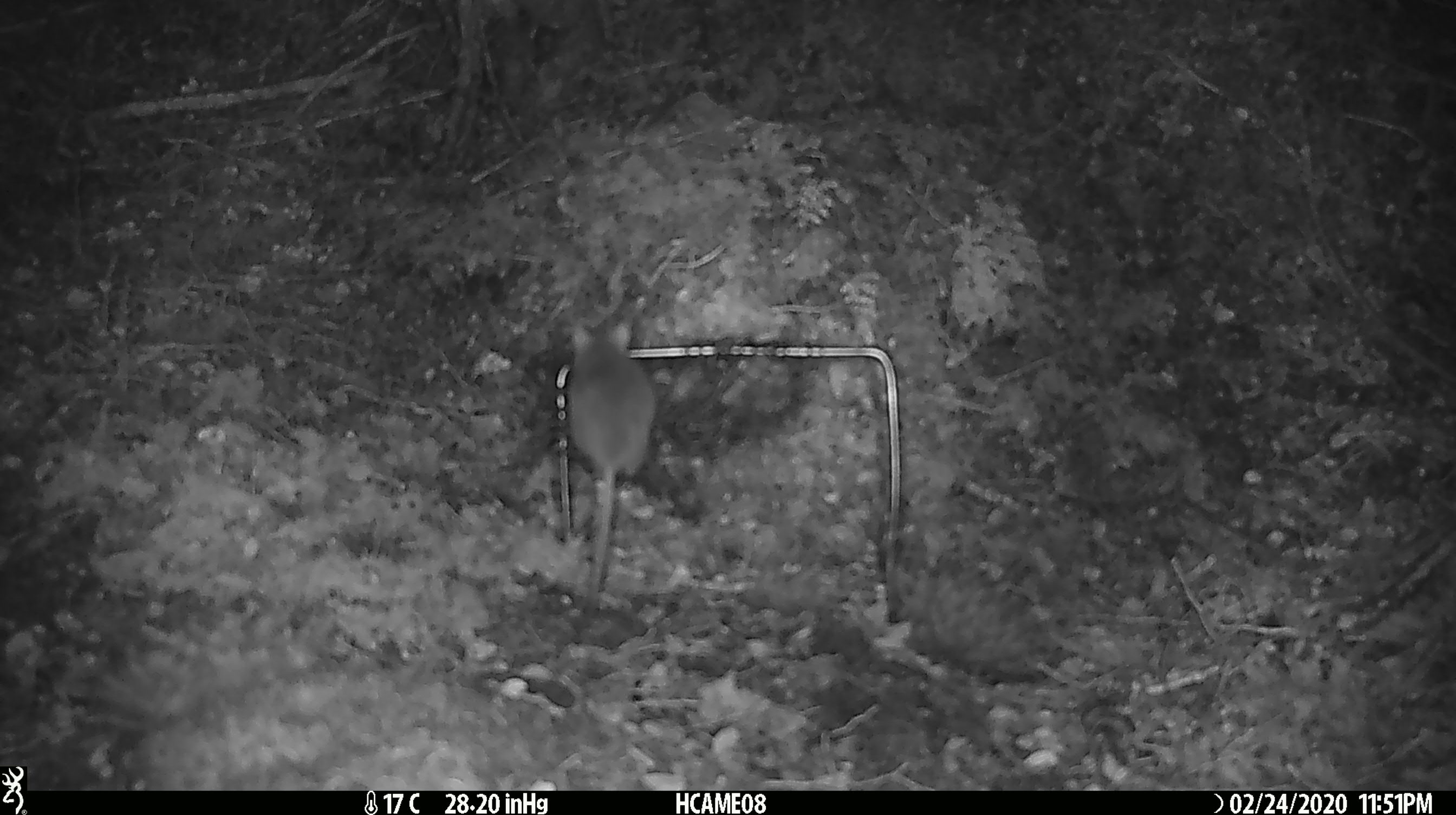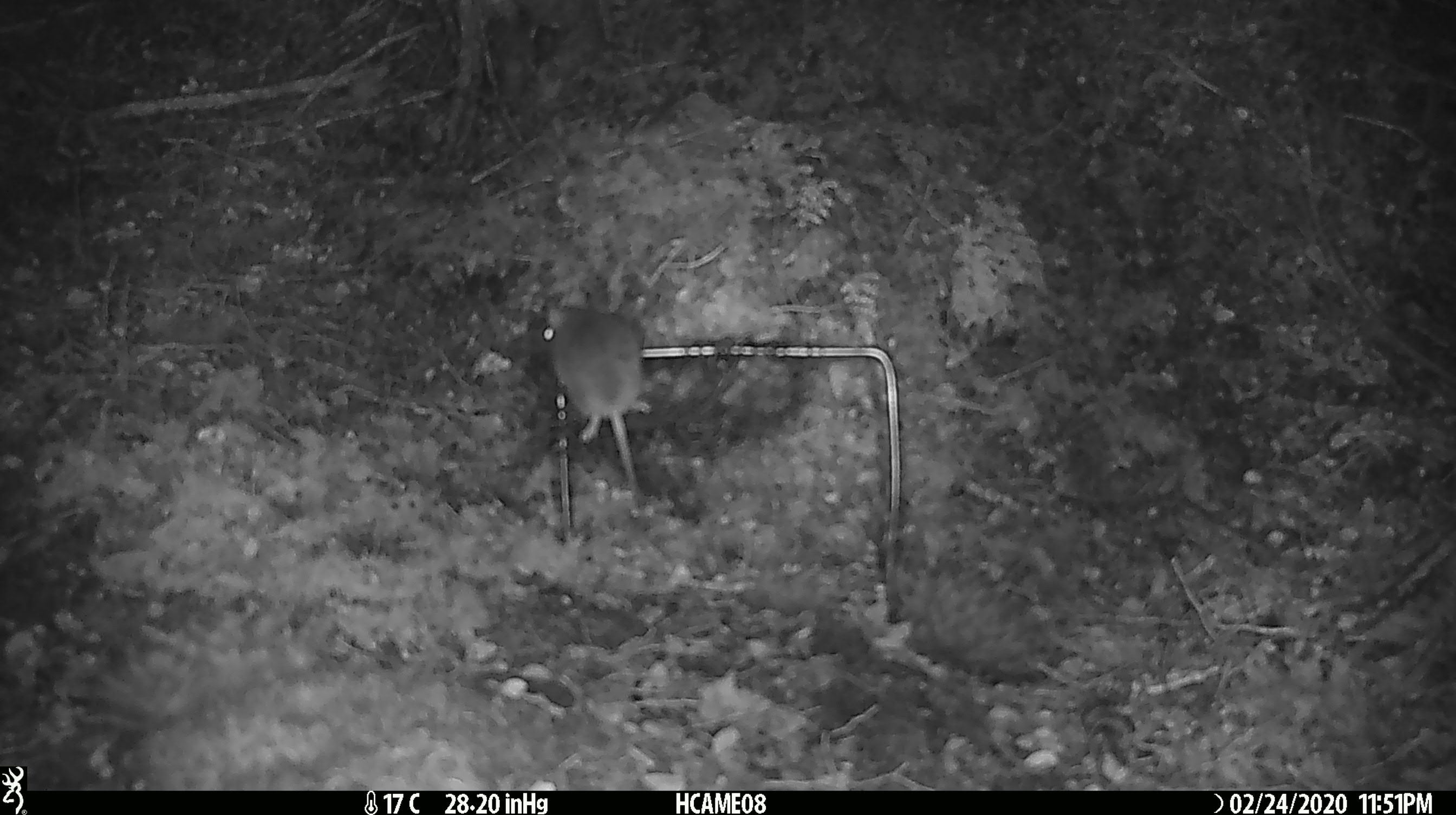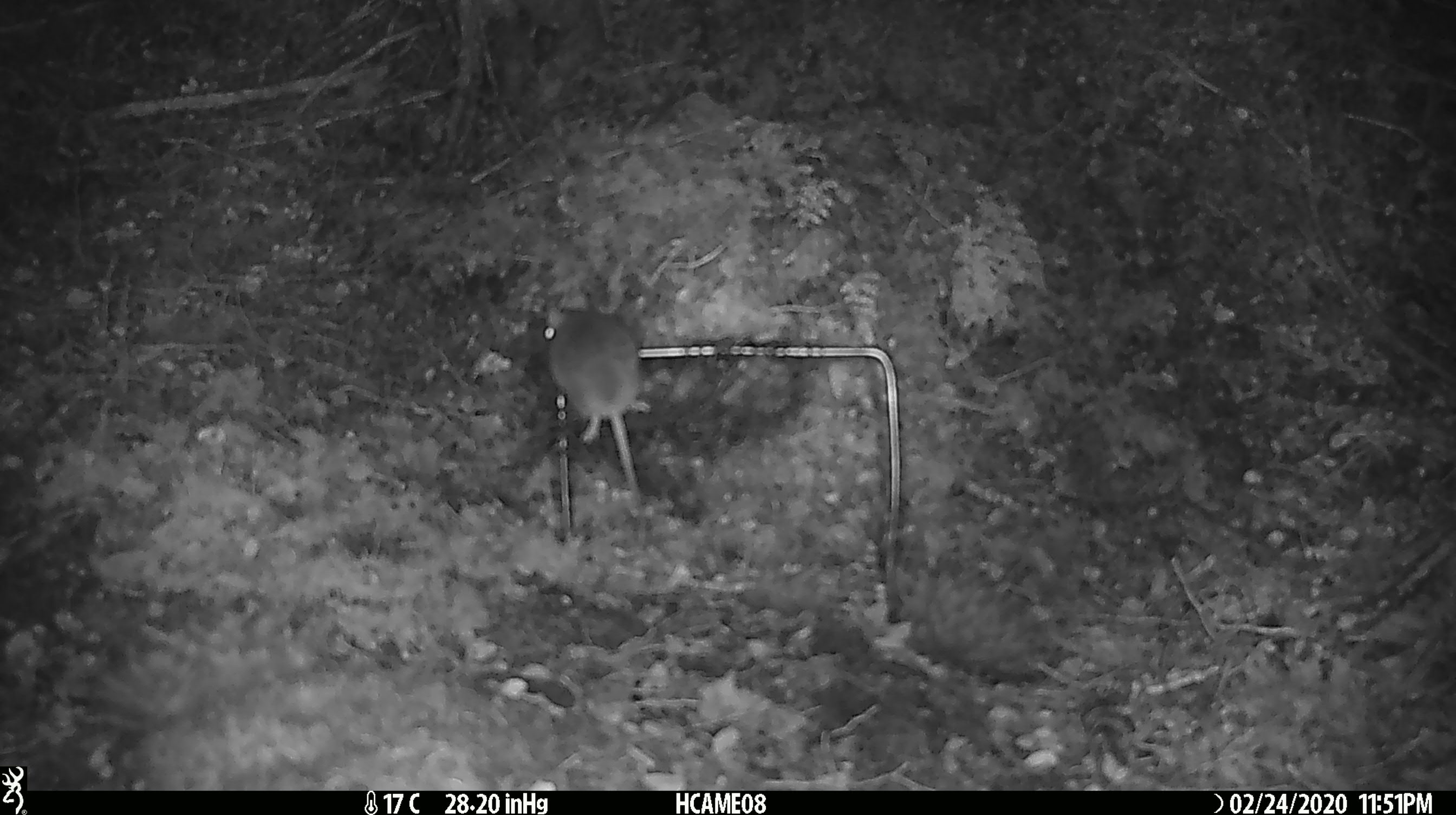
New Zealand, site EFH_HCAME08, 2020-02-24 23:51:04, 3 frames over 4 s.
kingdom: Animalia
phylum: Chordata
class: Mammalia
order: Rodentia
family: Muridae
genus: Mus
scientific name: Mus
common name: mouse